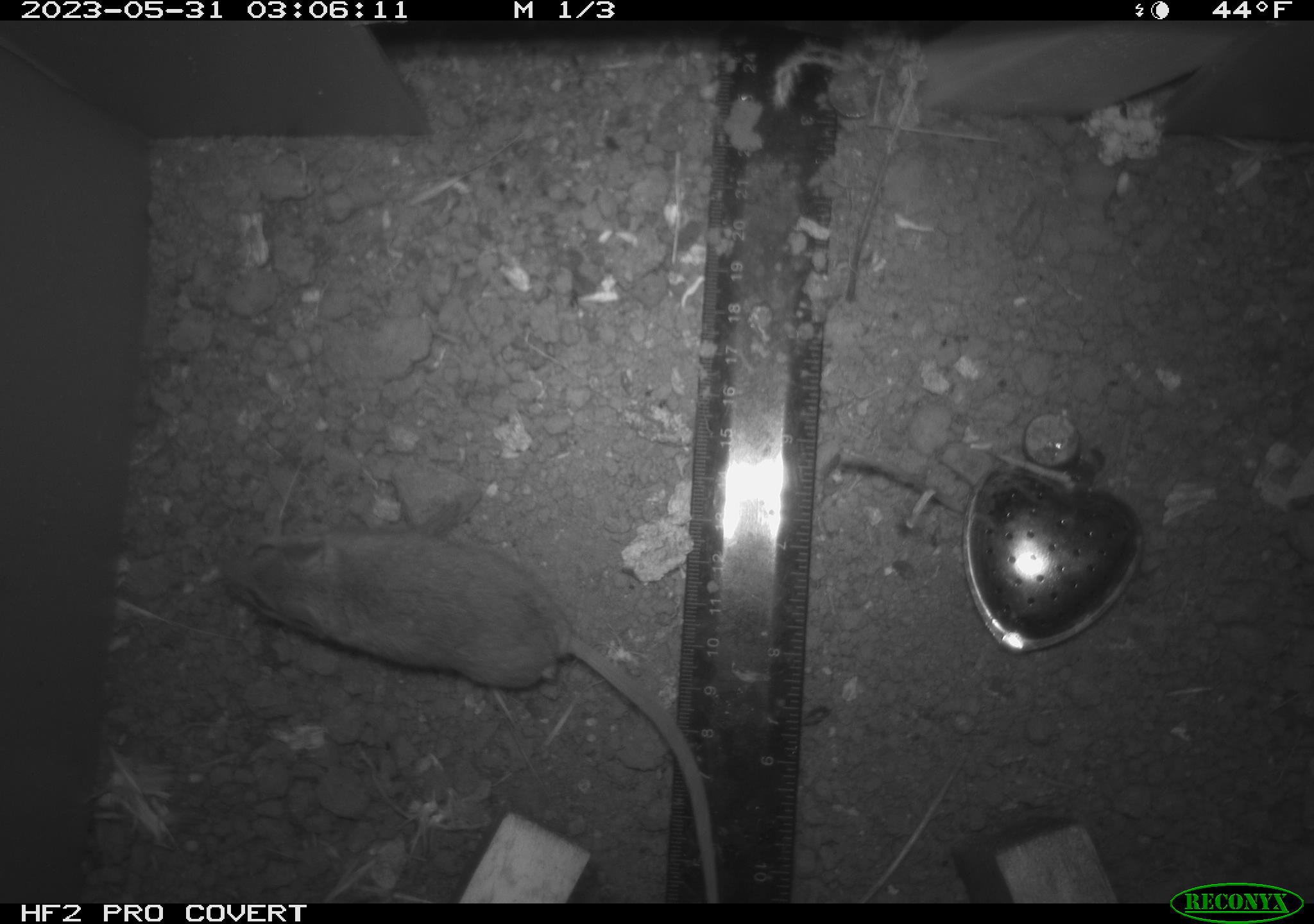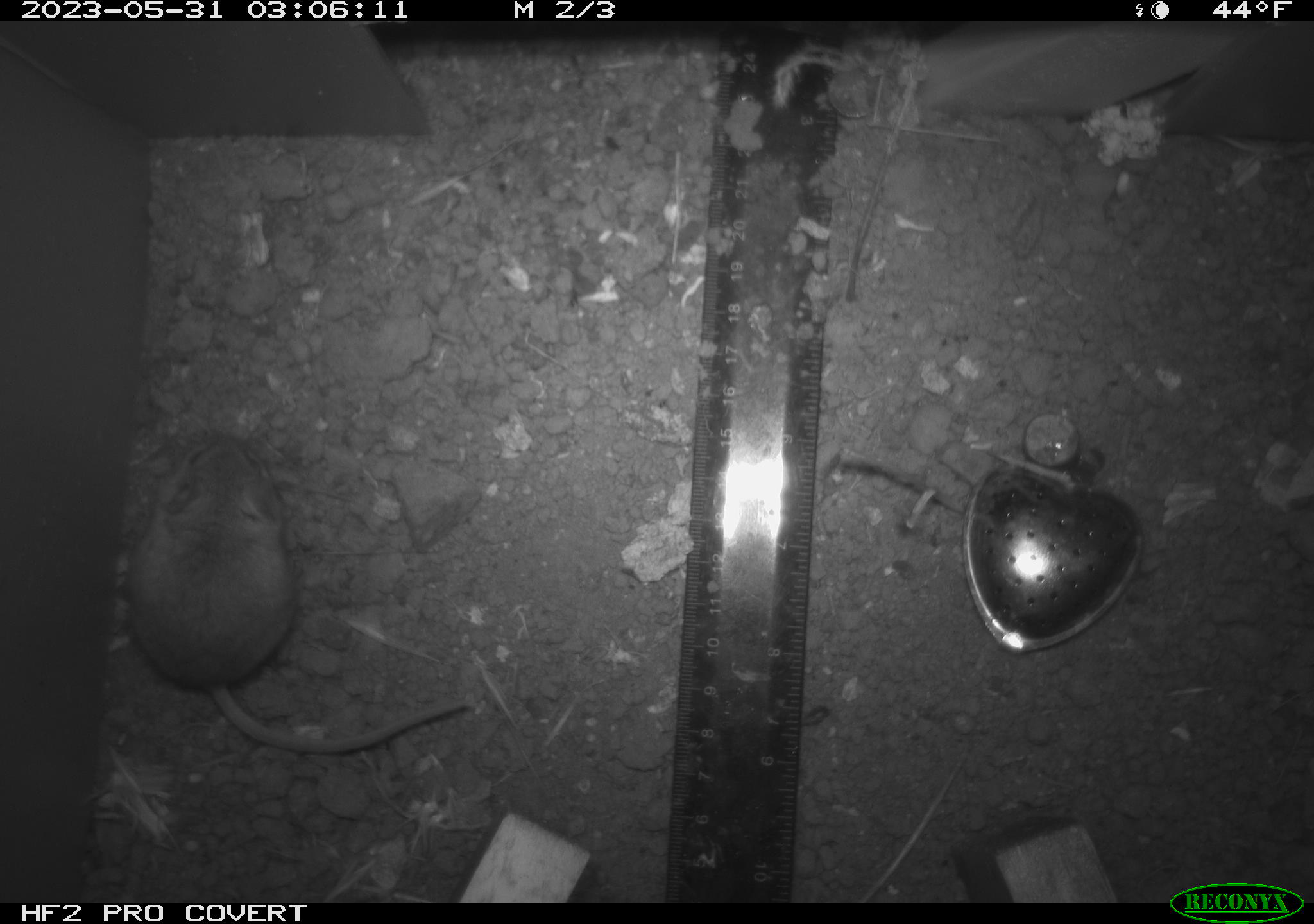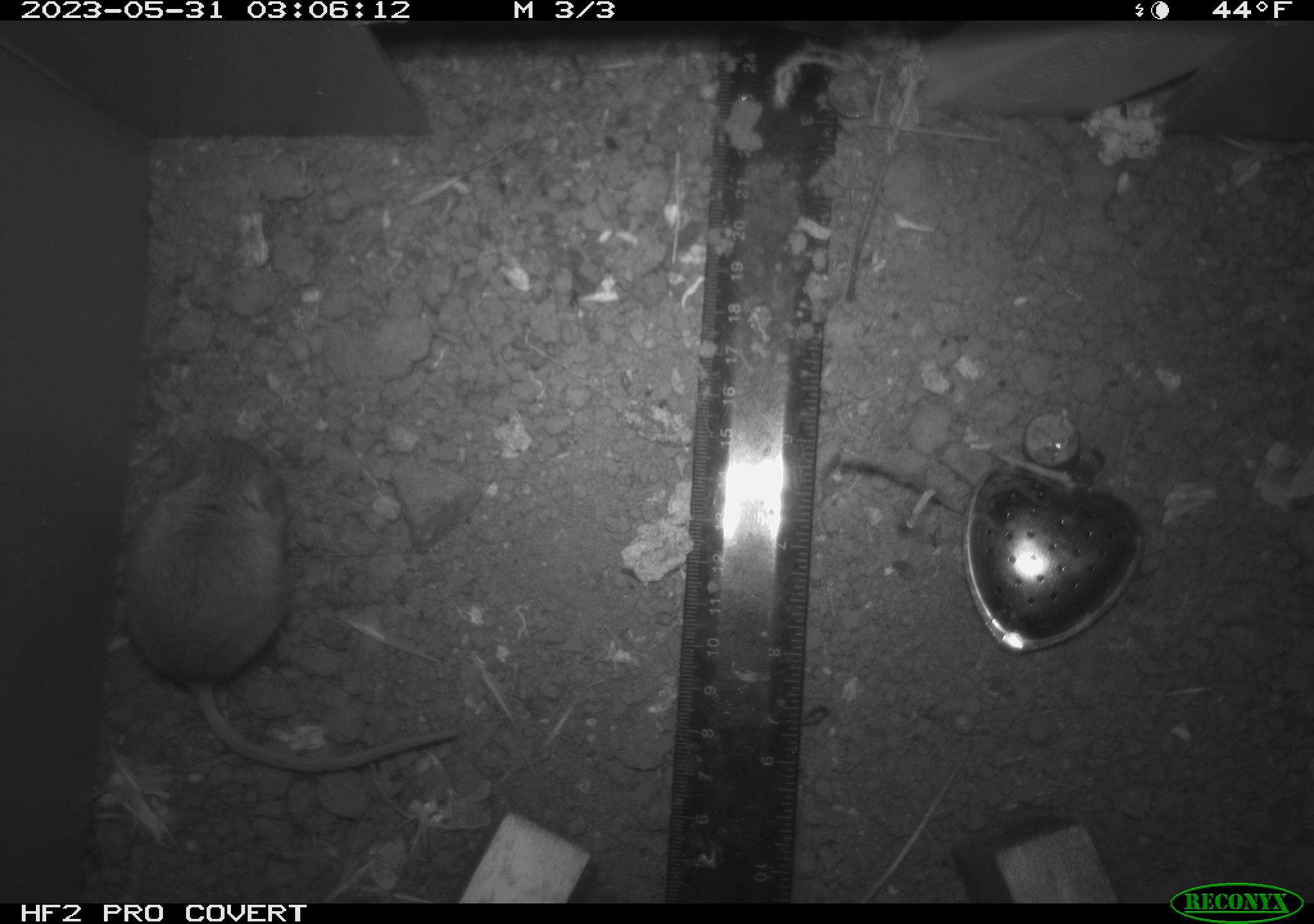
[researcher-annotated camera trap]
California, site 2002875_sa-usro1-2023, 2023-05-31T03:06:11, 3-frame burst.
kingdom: Animalia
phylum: Chordata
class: Mammalia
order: Rodentia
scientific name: Rodentia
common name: mouse species